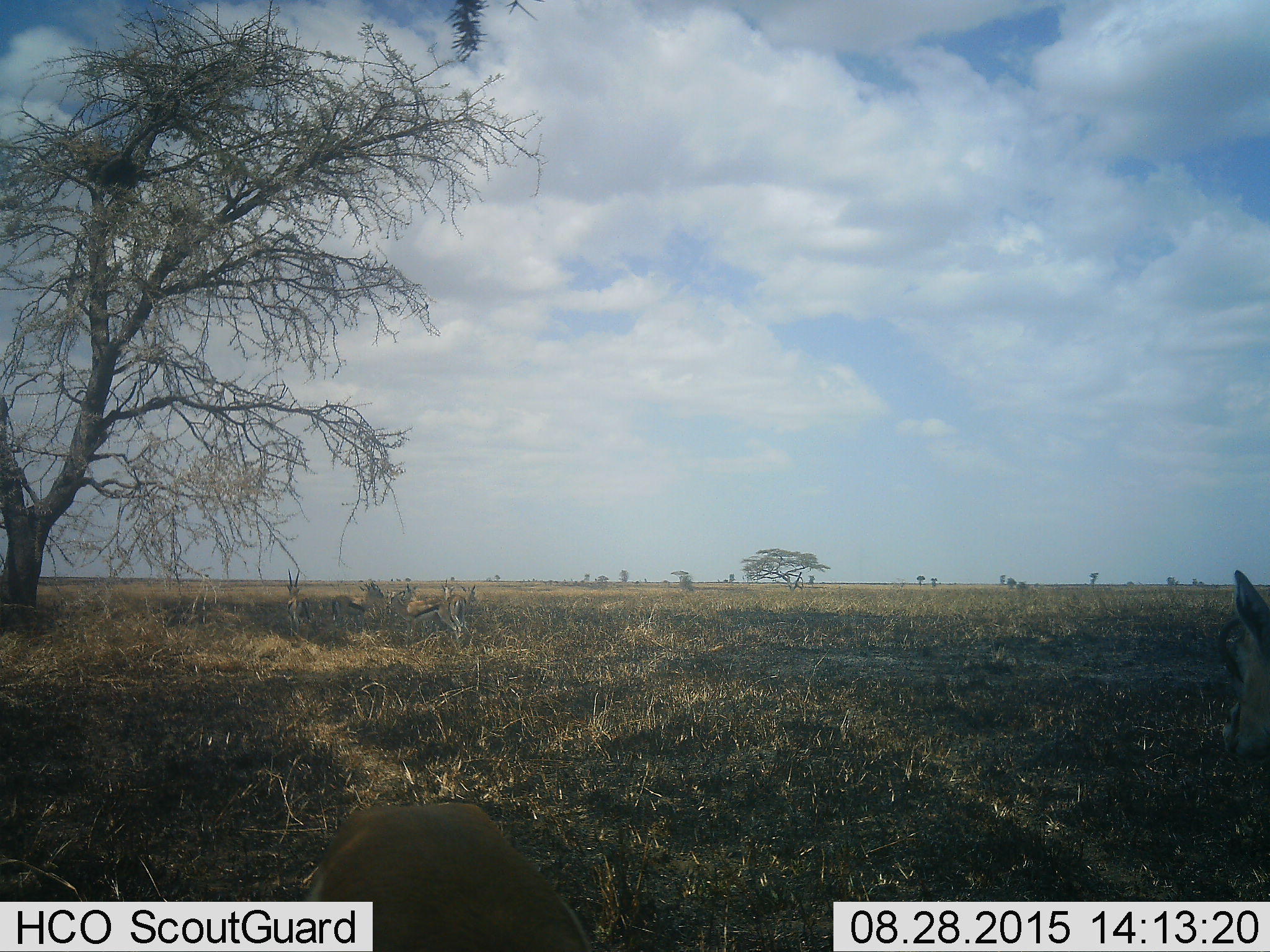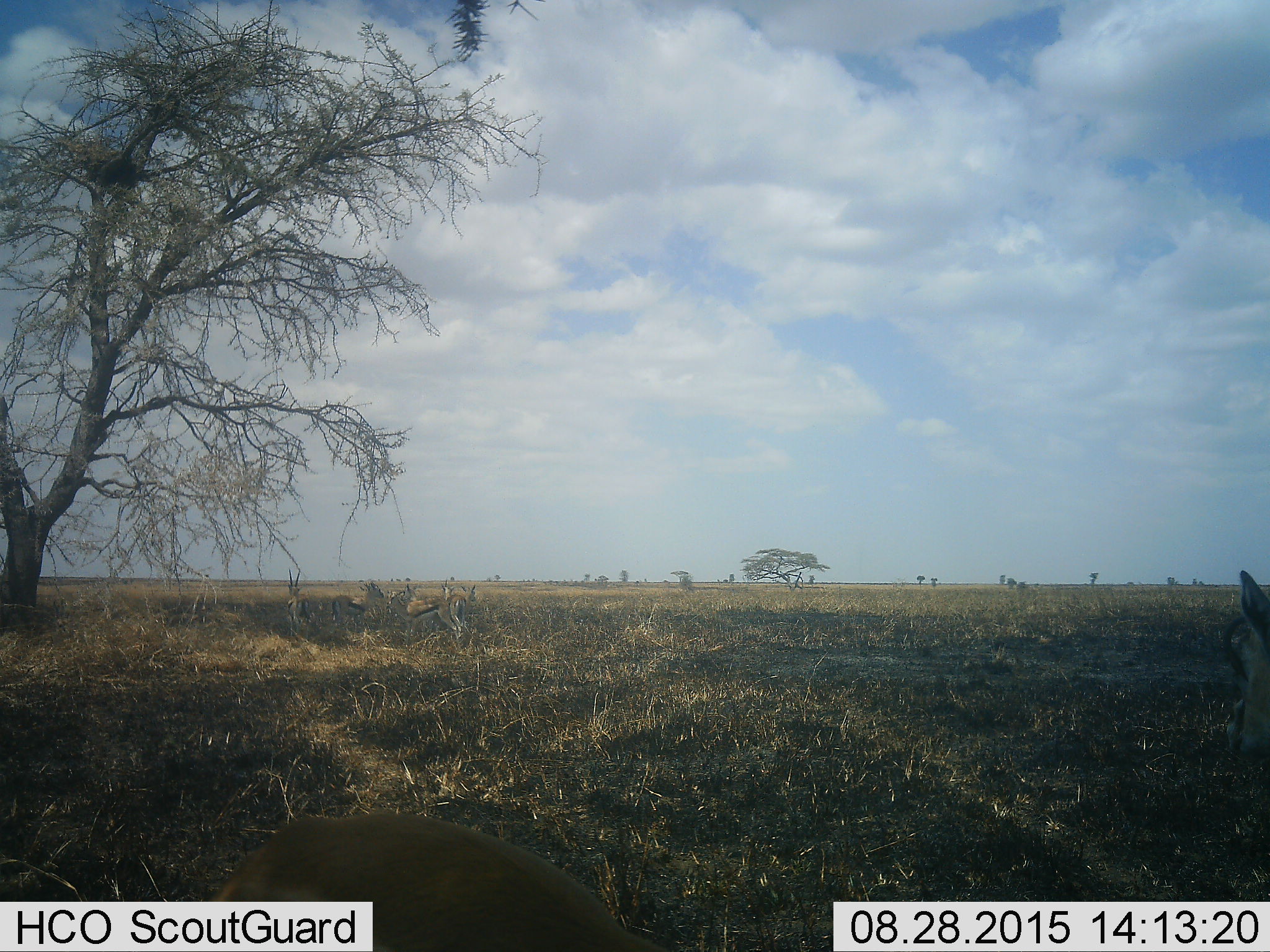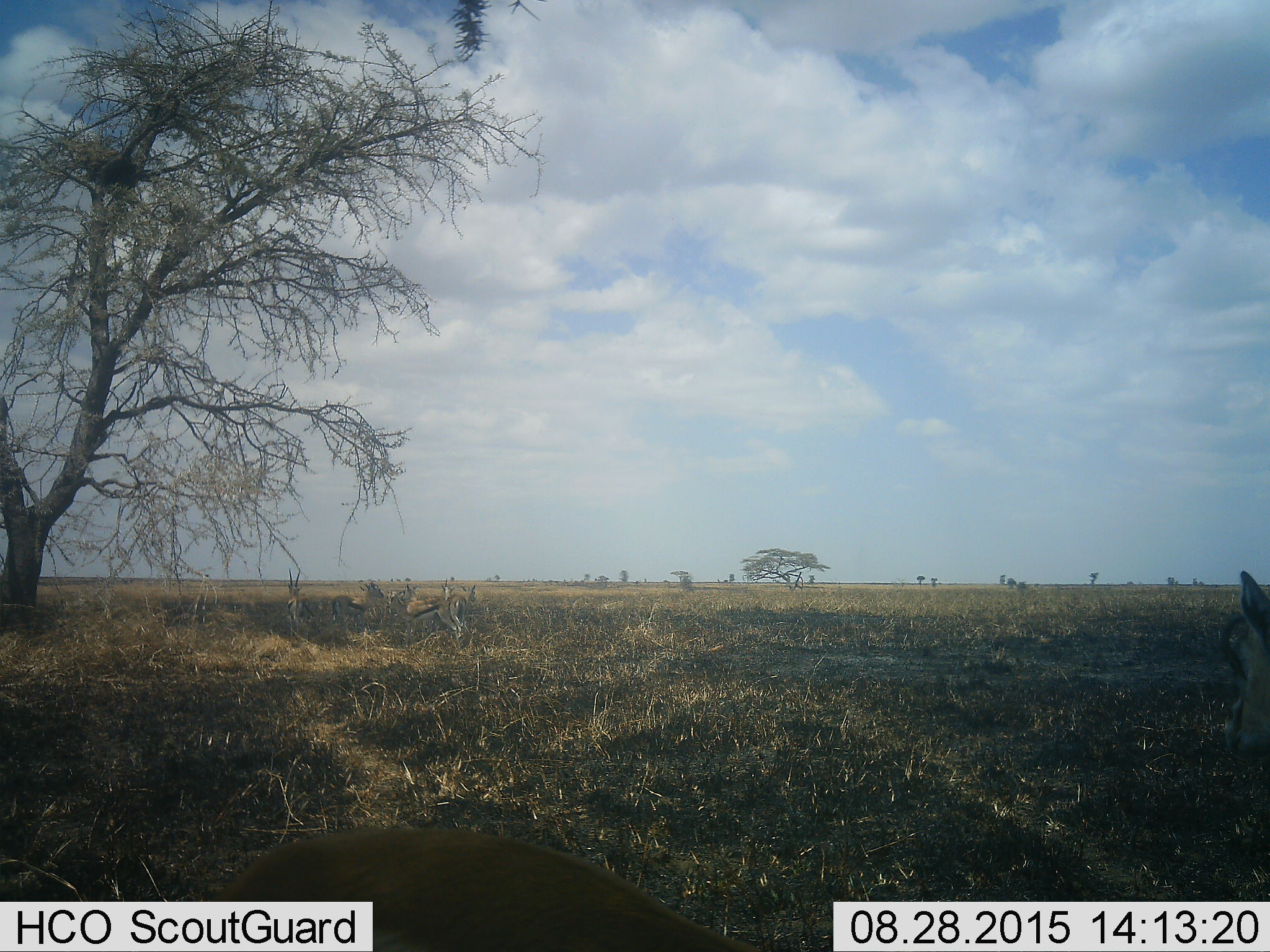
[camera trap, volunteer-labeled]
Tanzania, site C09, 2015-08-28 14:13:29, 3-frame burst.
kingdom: Animalia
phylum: Chordata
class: Mammalia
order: Artiodactyla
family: Bovidae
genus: Eudorcas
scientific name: Eudorcas thomsonii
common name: thomson's gazelle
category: gazellethomsons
Gazellethomsons (thomson's gazelle) (Eudorcas thomsonii), count 8. Behavior (volunteer vote fractions): standing 88%, resting 44%, moving 25%, interacting 0%. Young present (vote fraction): 6%. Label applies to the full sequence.